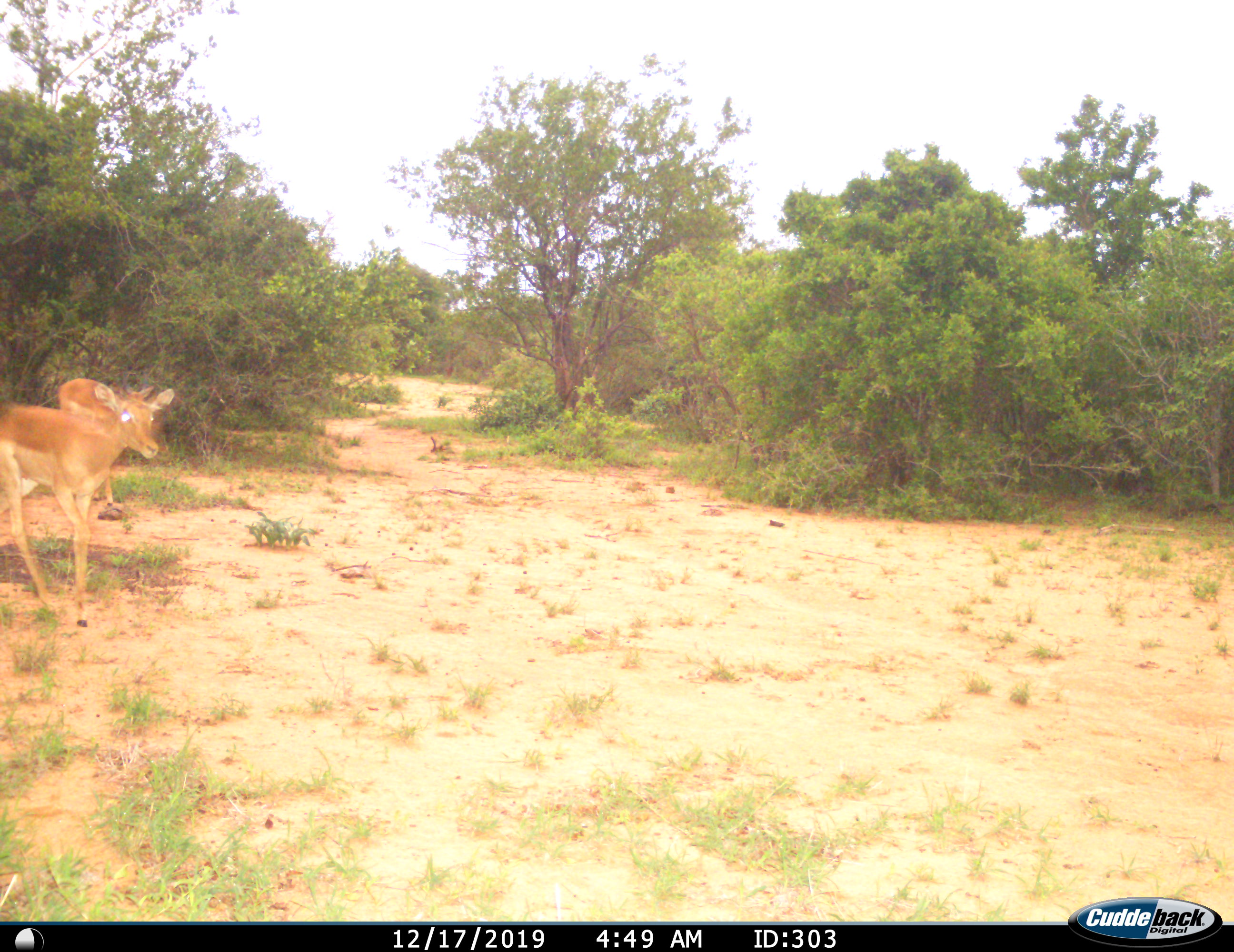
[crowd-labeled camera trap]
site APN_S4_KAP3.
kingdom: Animalia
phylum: Chordata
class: Mammalia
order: Artiodactyla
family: Bovidae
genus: Aepyceros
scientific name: Aepyceros melampus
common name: impala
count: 2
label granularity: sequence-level